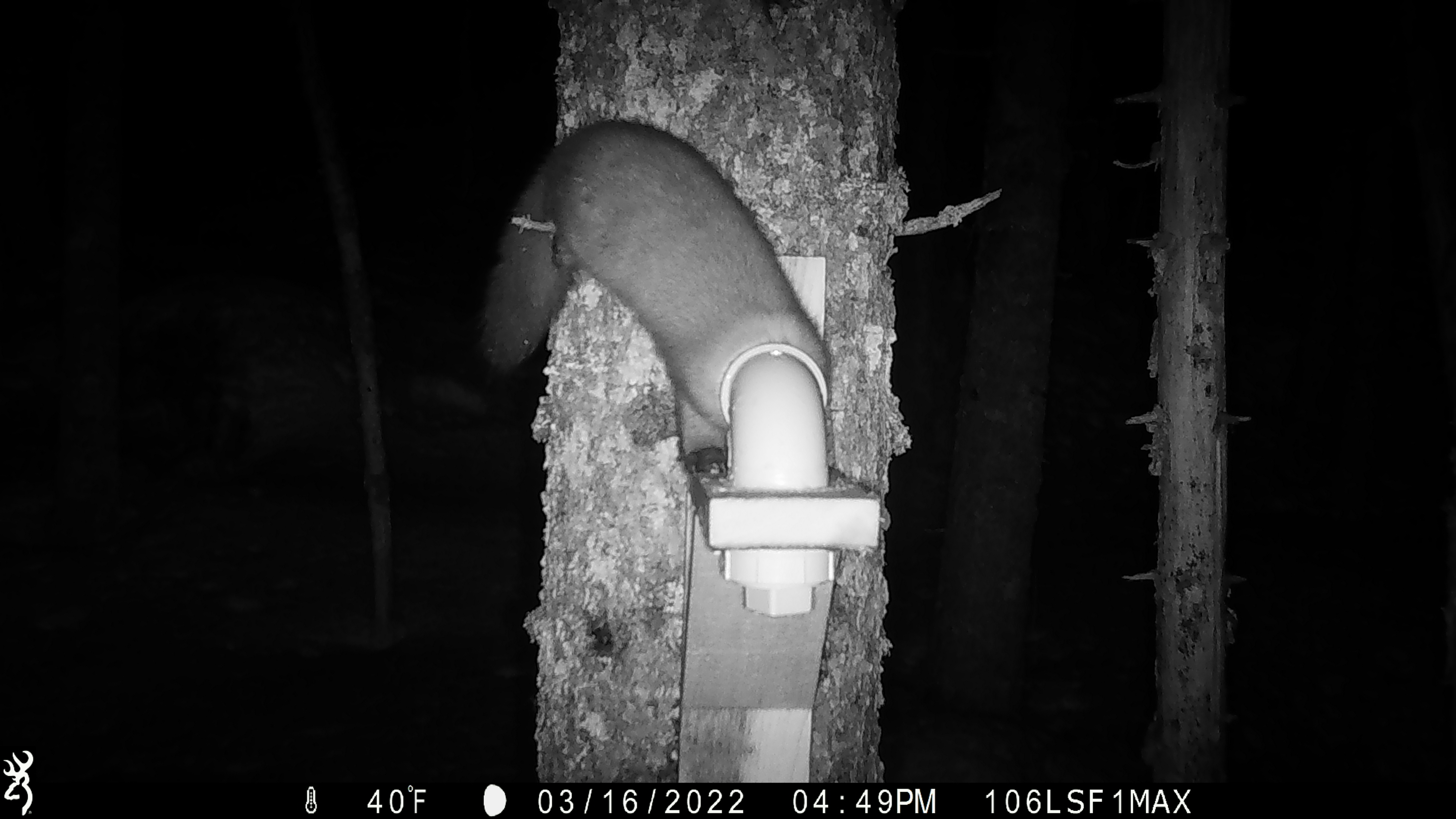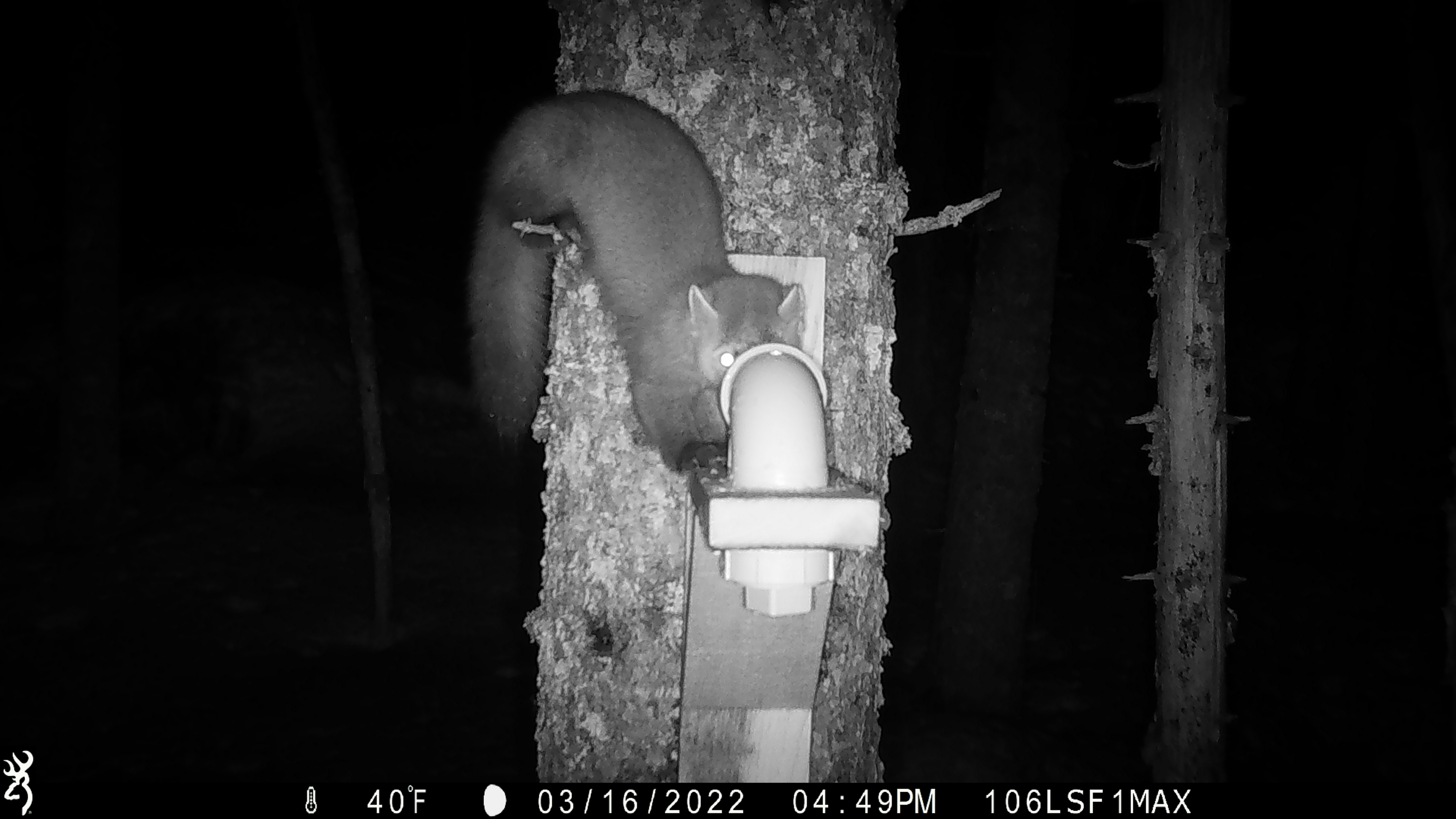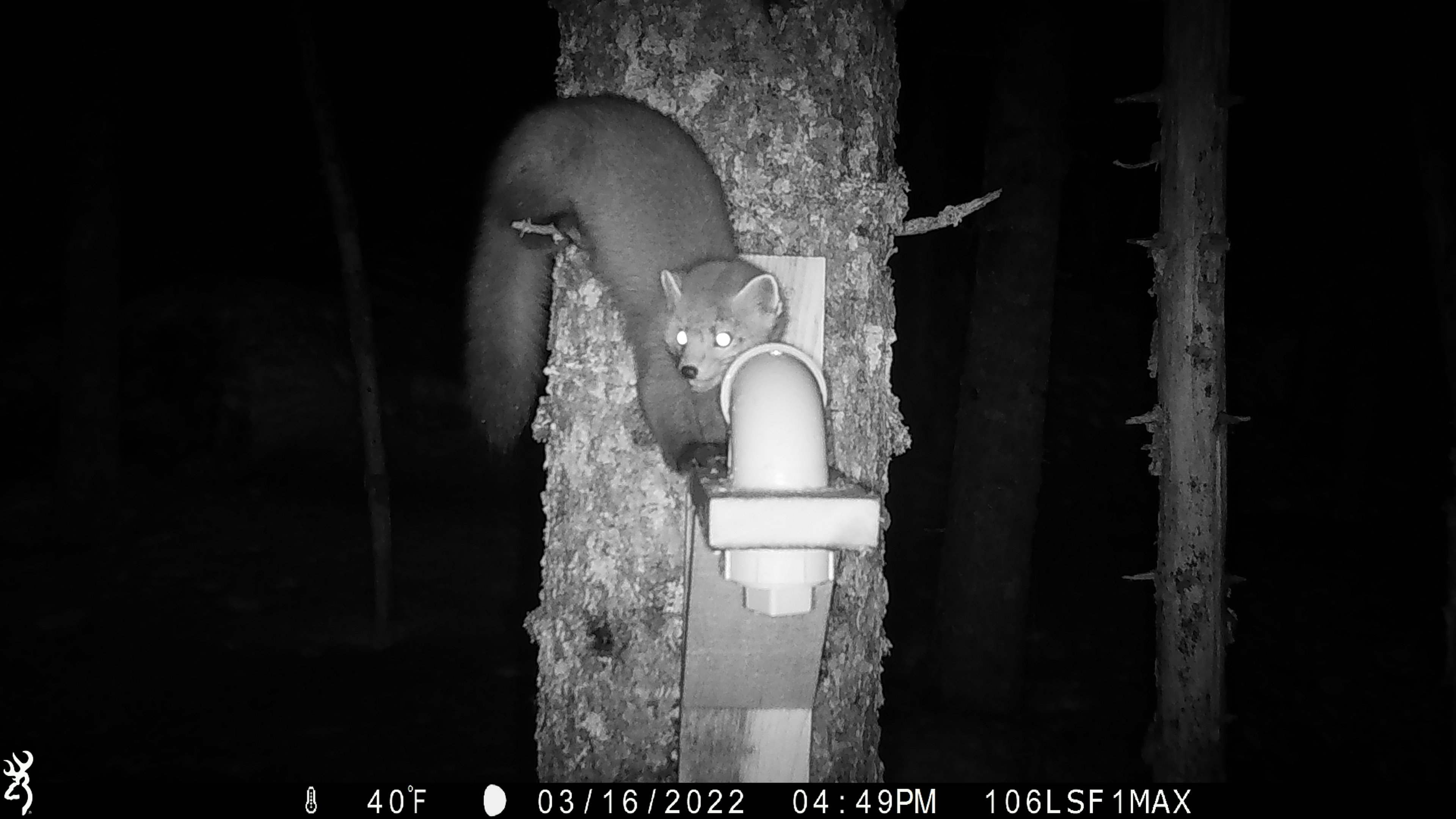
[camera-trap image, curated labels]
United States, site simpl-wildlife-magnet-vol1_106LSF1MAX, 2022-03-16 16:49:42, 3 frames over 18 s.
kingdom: Animalia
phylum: Chordata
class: Mammalia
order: Carnivora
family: Mustelidae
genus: Martes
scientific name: Martes americana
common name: american marten